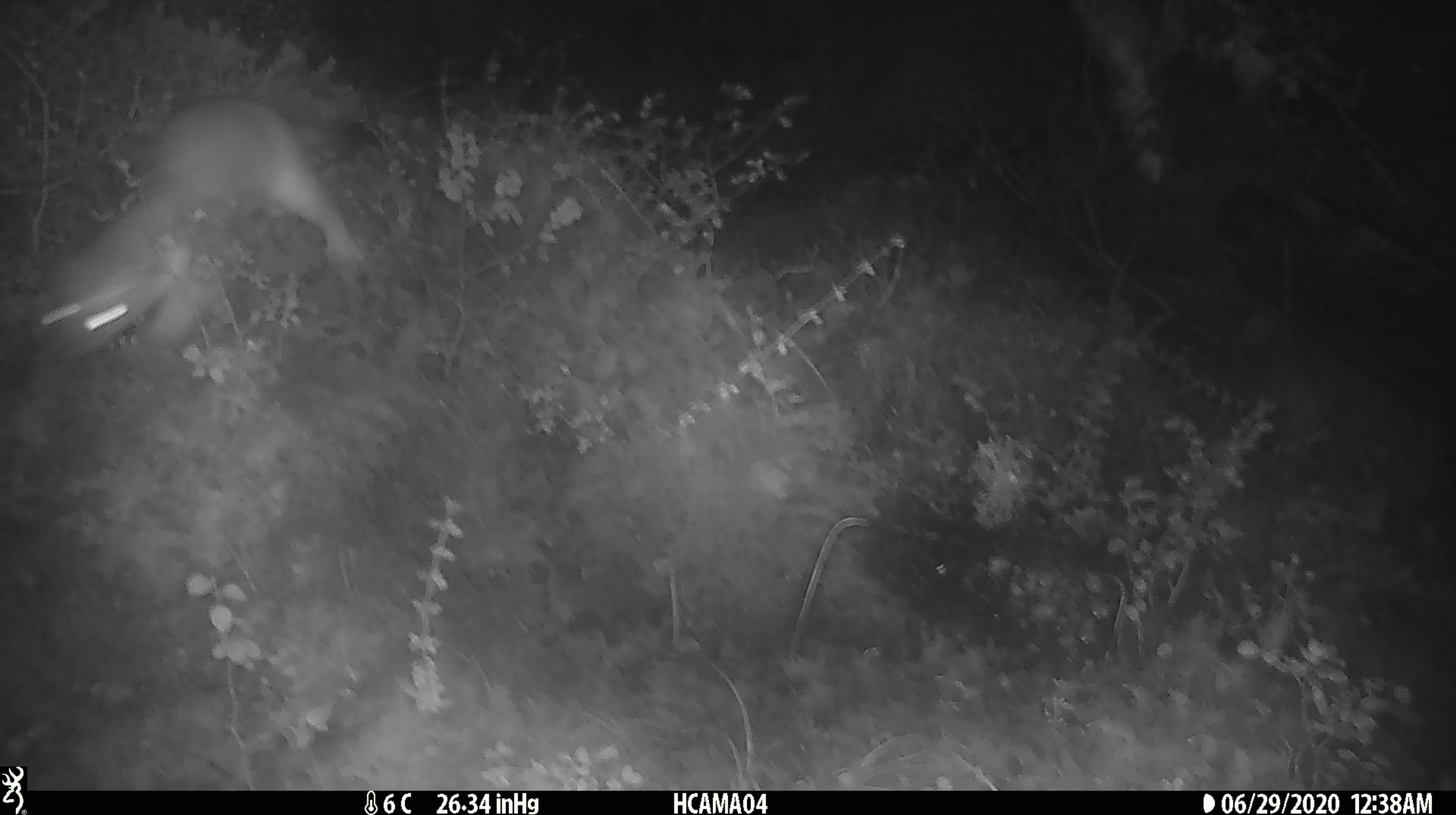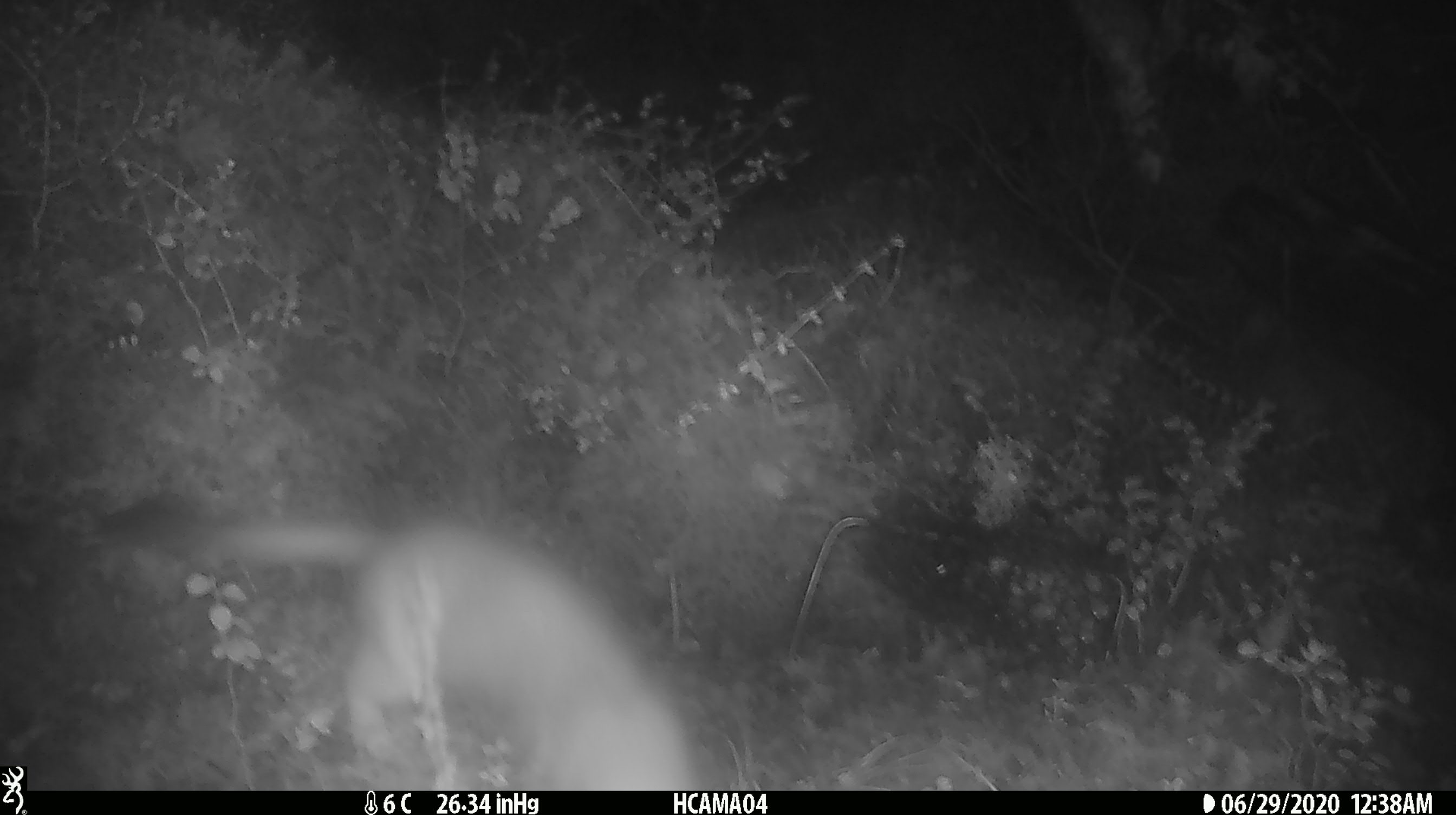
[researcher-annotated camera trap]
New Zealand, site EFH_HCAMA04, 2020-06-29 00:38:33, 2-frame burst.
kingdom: Animalia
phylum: Chordata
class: Mammalia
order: Carnivora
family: Mustelidae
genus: Mustela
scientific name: Mustela erminea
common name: stoat